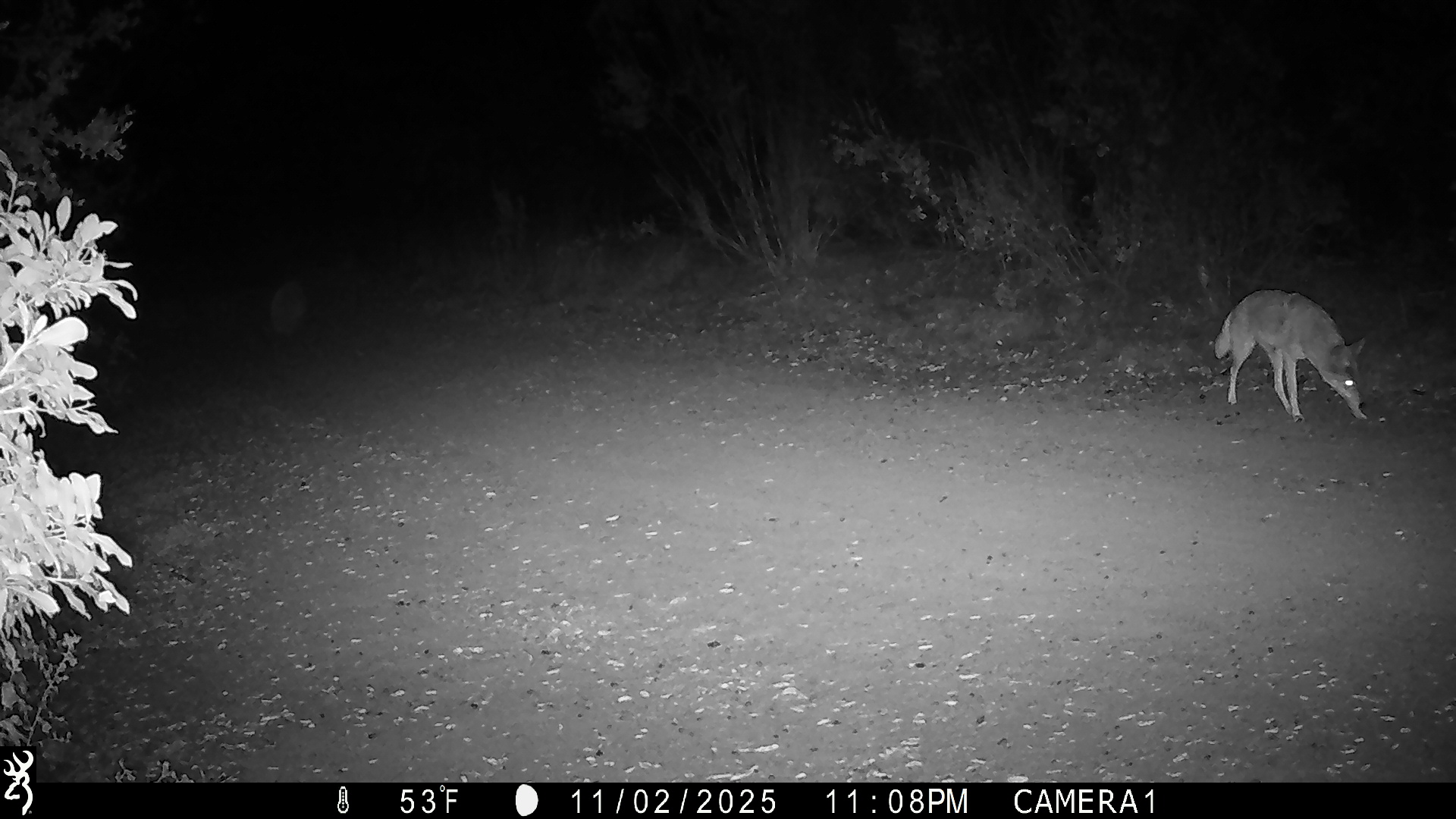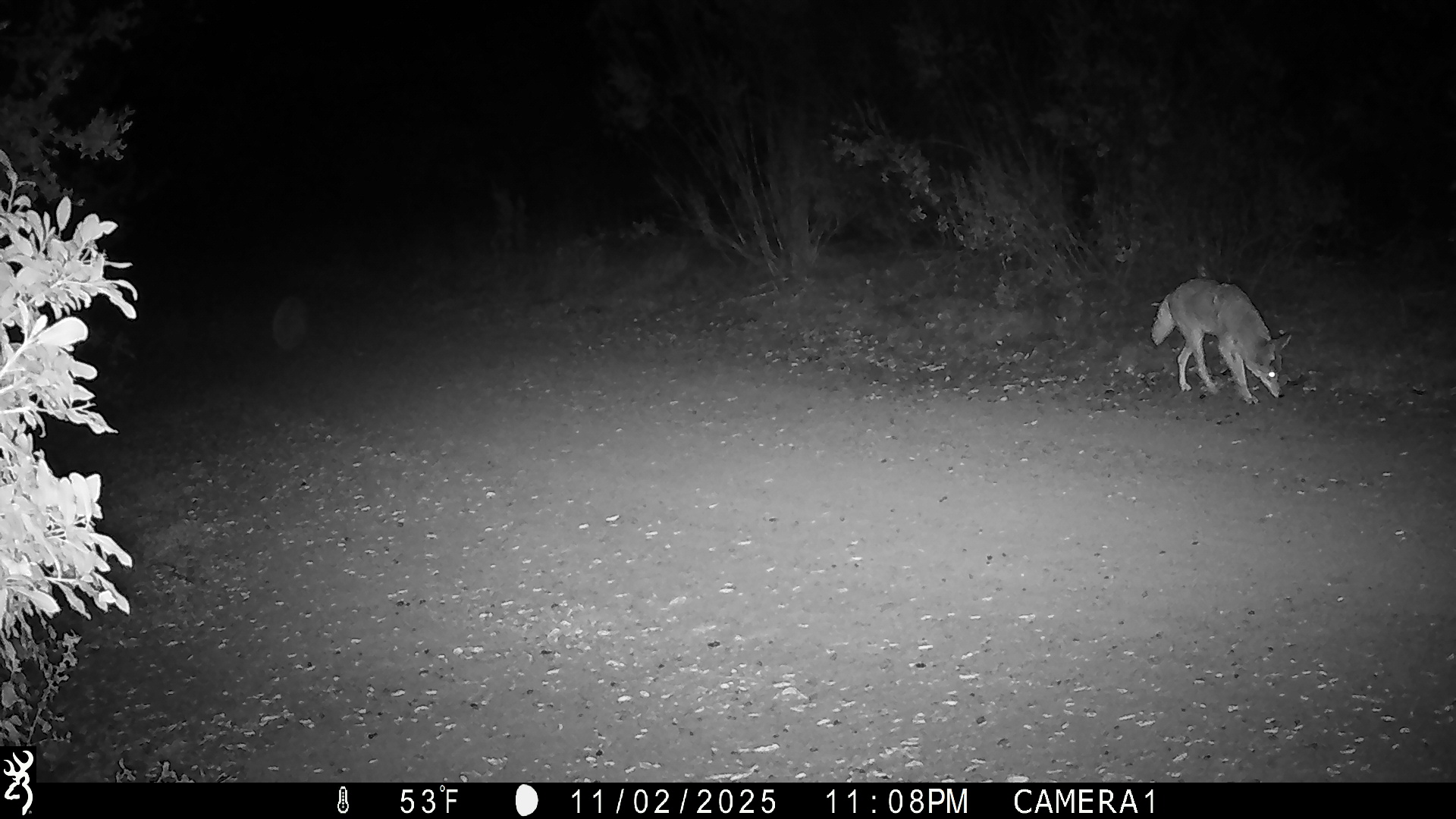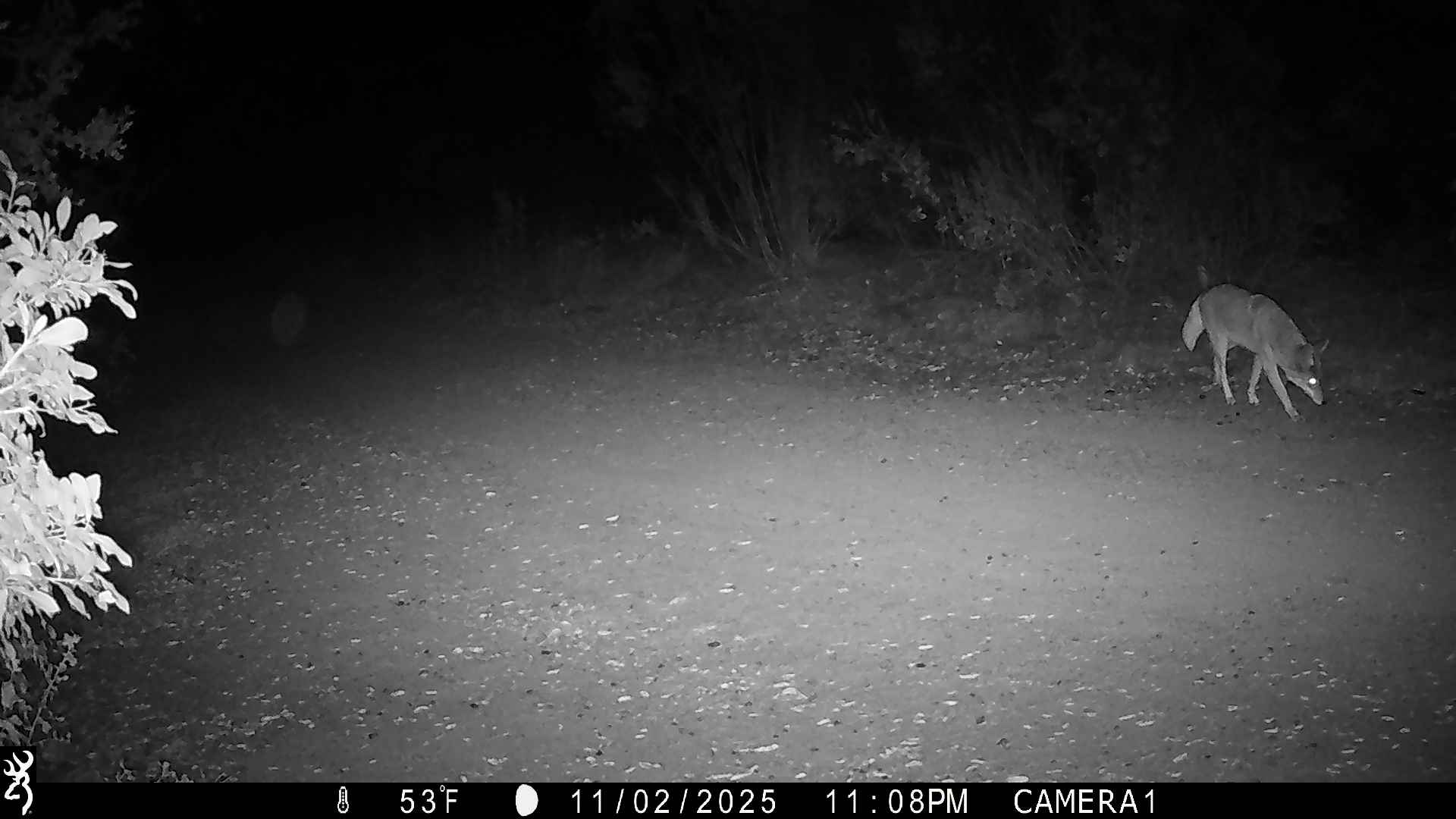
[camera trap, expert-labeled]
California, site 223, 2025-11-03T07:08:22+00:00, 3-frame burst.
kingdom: Animalia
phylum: Chordata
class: Mammalia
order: Carnivora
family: Canidae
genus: Canis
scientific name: Canis latrans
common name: coyote